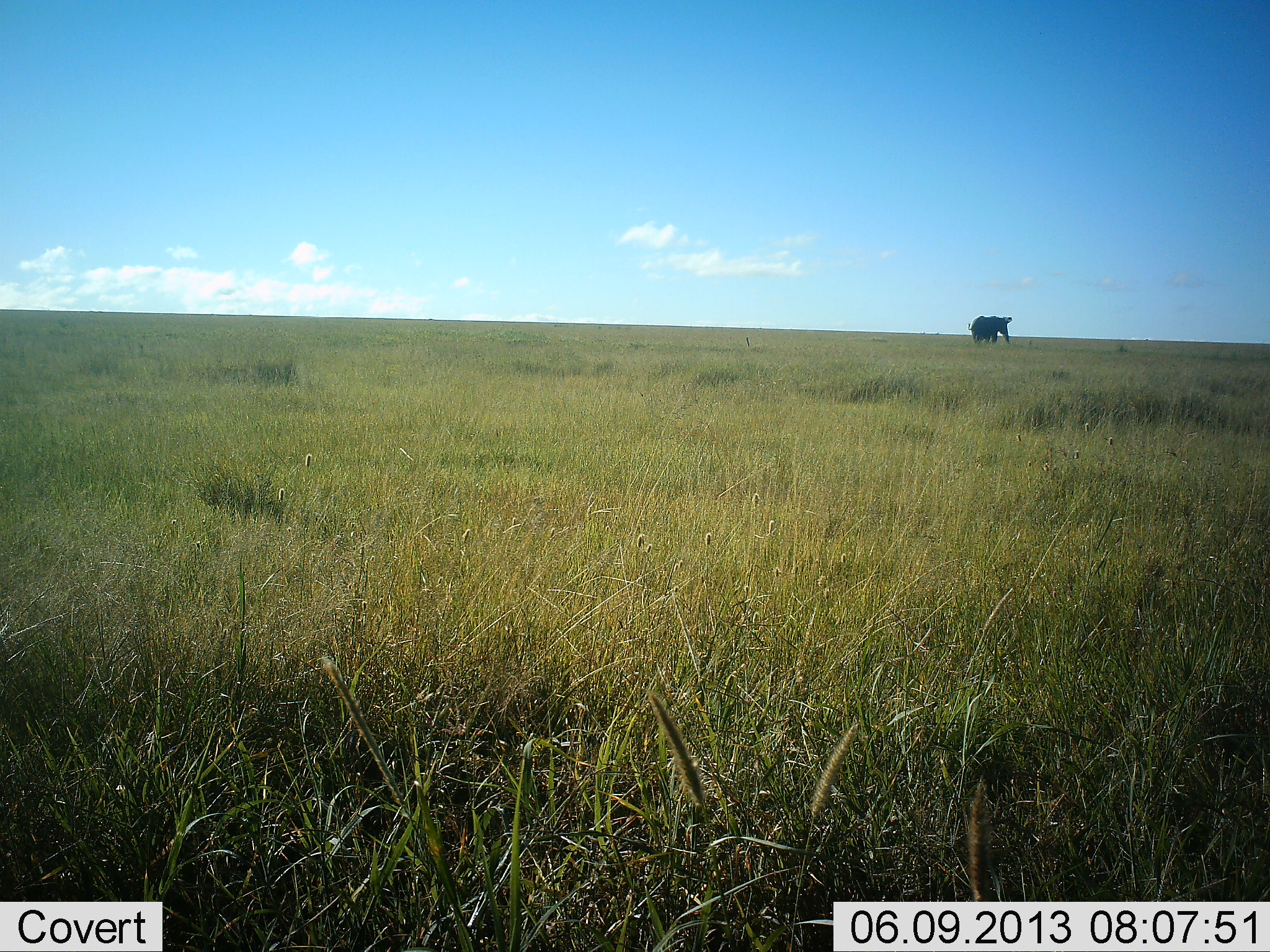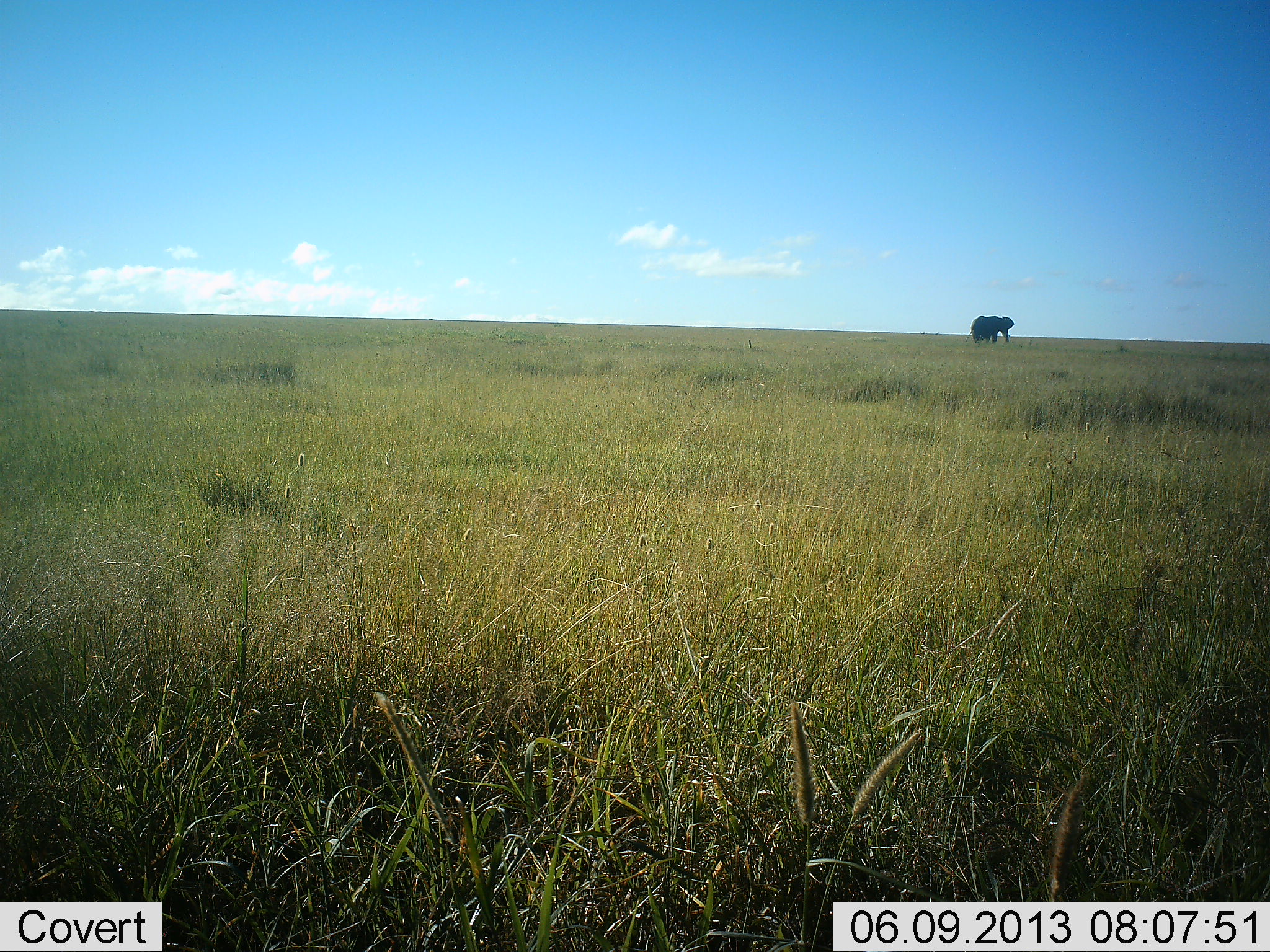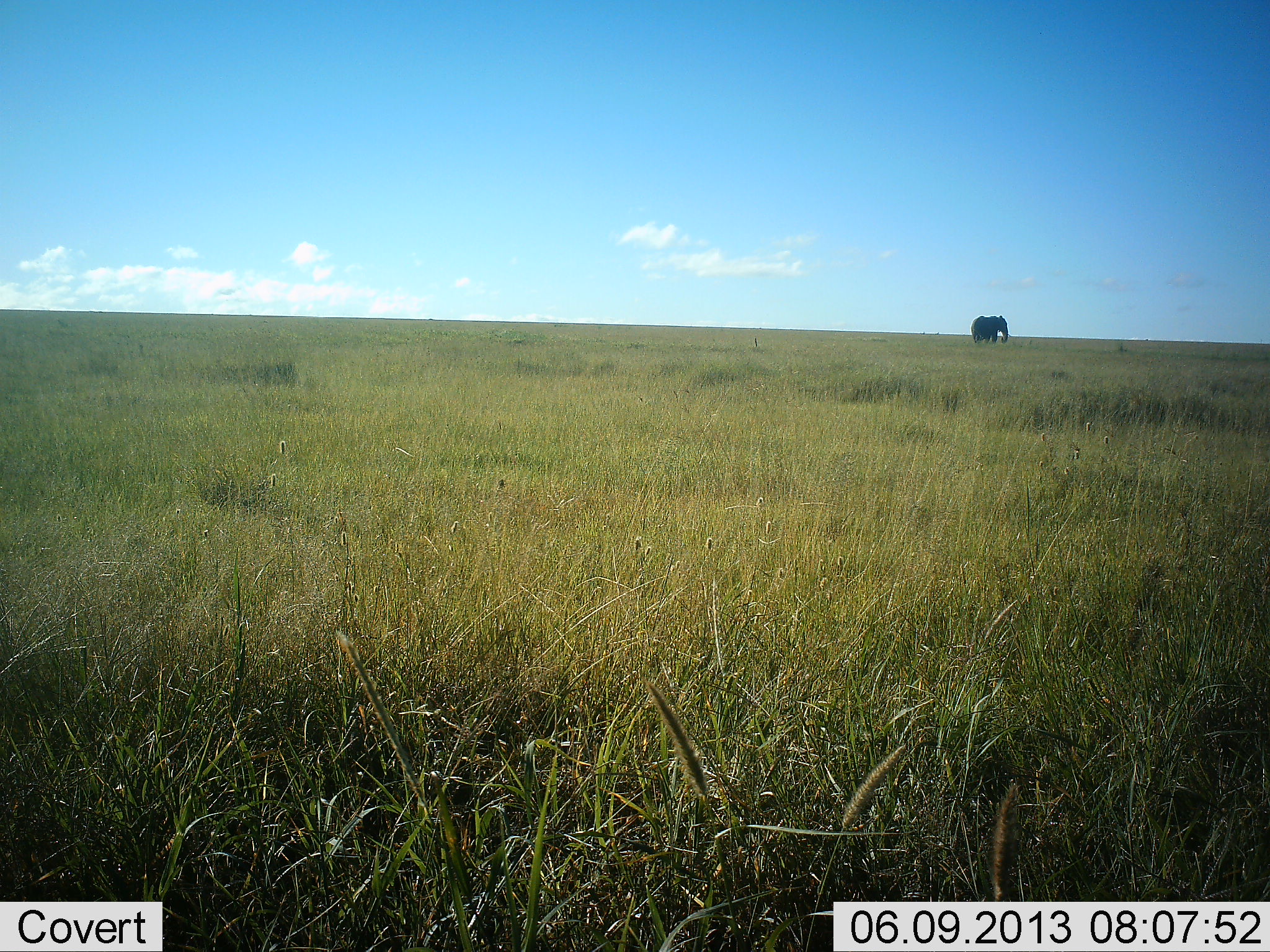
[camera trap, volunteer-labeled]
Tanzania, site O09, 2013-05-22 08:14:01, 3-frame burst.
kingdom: Animalia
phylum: Chordata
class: Mammalia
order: Proboscidea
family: Elephantidae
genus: Loxodonta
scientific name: Loxodonta africana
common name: african bush elephant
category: elephant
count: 1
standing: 85%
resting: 0%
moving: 20%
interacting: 0%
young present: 0%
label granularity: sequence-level